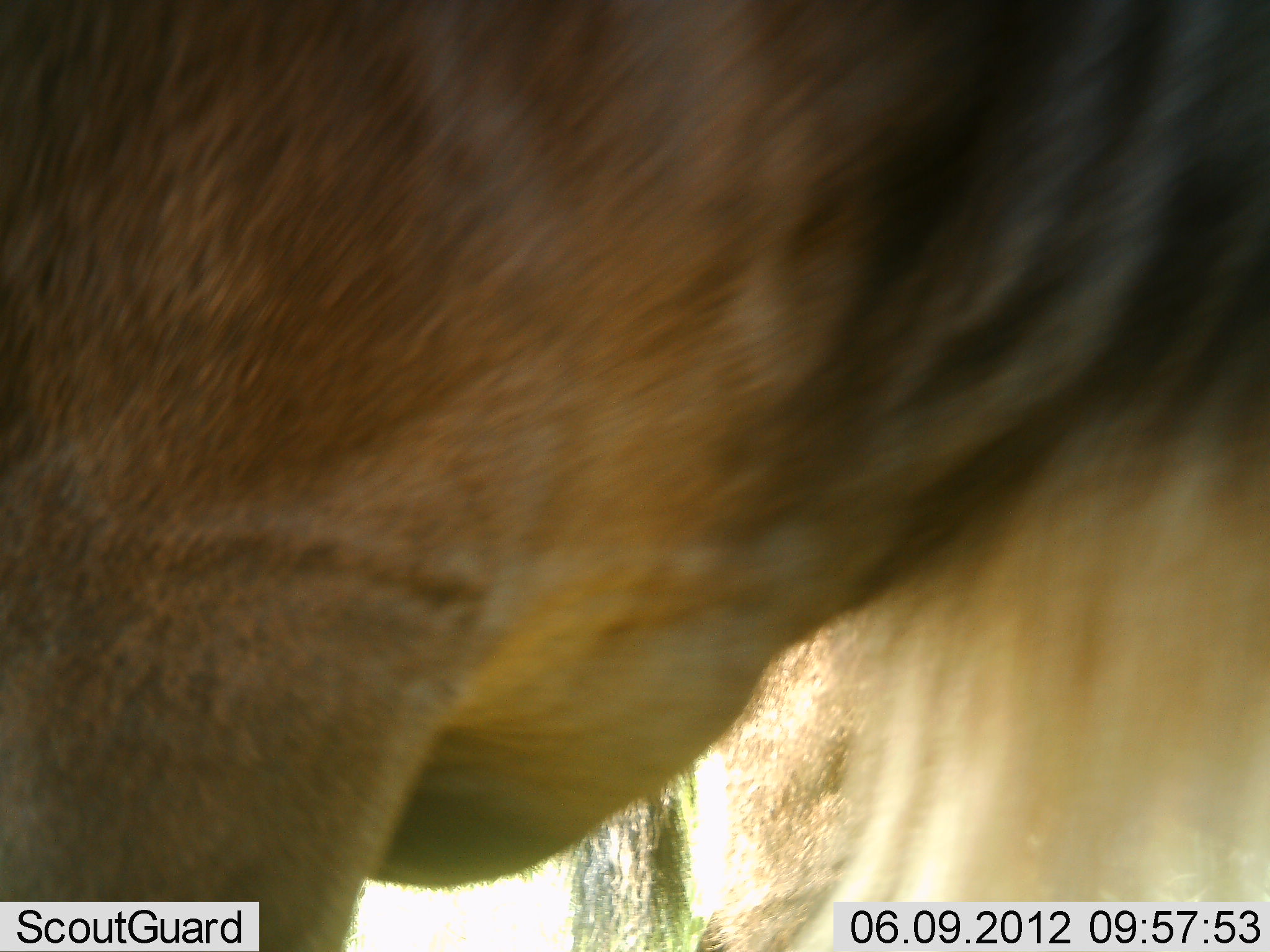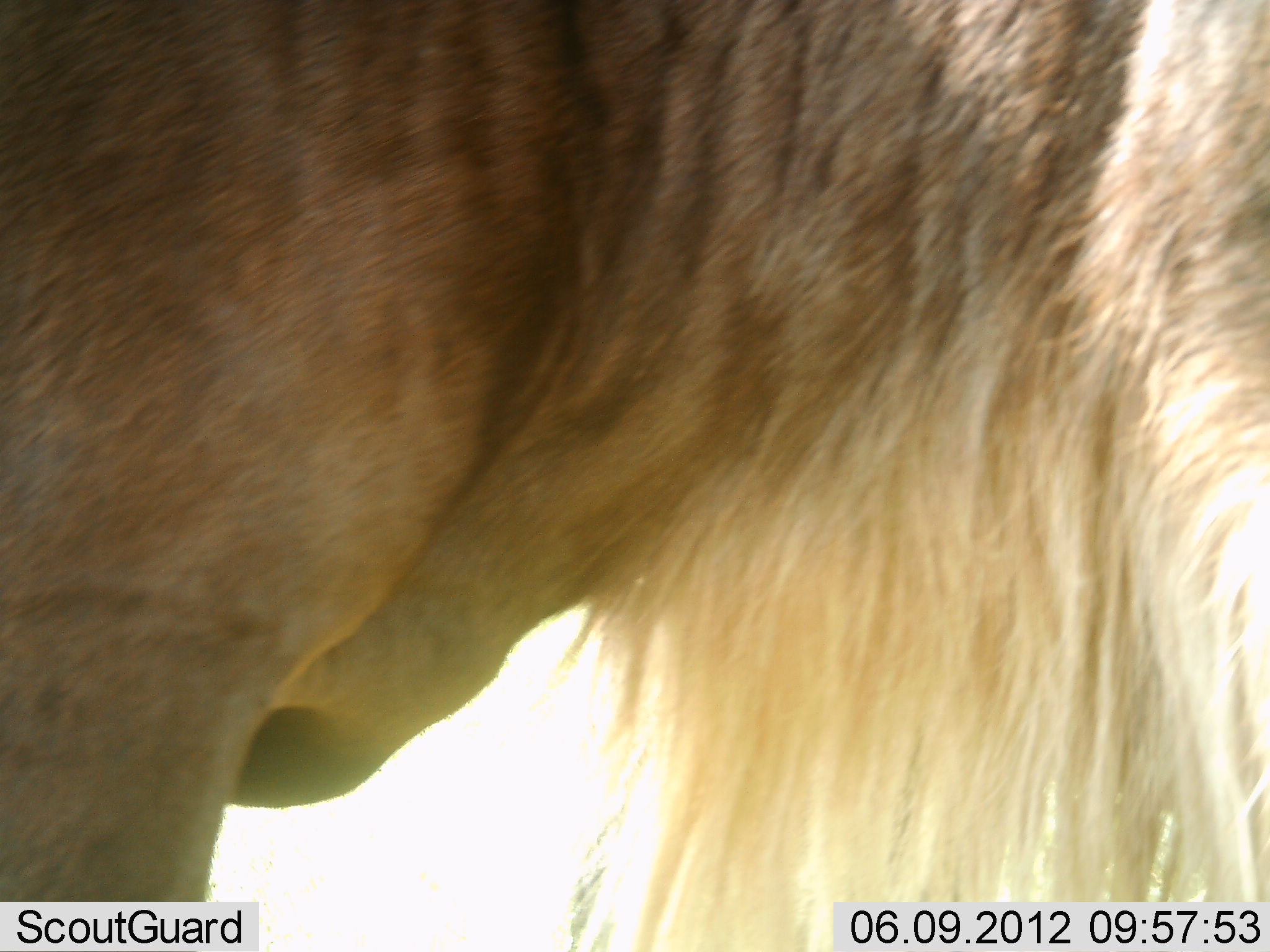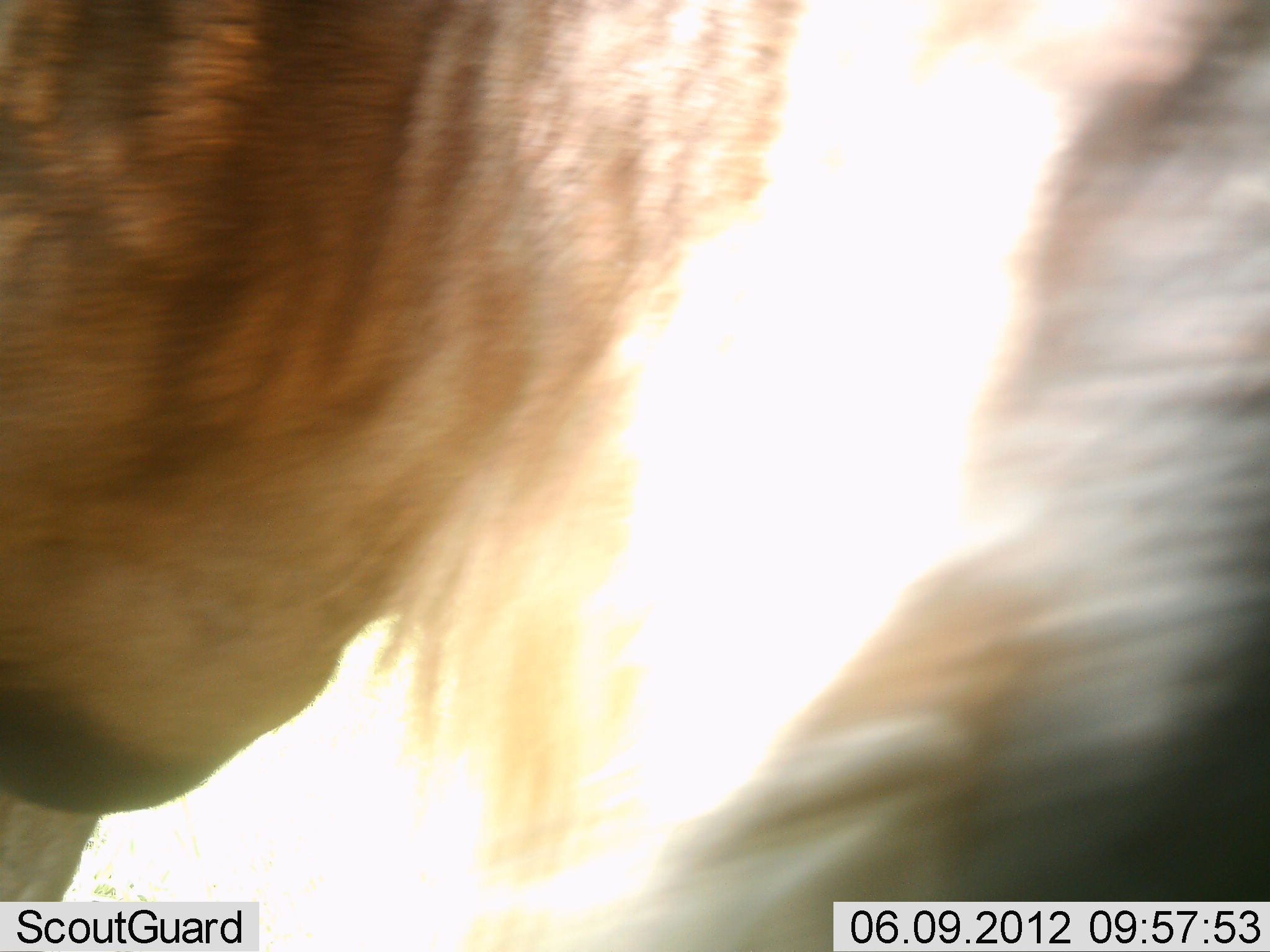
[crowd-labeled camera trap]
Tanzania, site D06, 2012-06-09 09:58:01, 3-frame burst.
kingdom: Animalia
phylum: Chordata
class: Mammalia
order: Artiodactyla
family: Bovidae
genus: Connochaetes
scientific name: Connochaetes taurinus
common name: blue wildebeest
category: wildebeest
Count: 1.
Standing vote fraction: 90%.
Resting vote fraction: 0%.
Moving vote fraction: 20%.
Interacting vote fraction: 0%.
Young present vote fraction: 0%.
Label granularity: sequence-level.